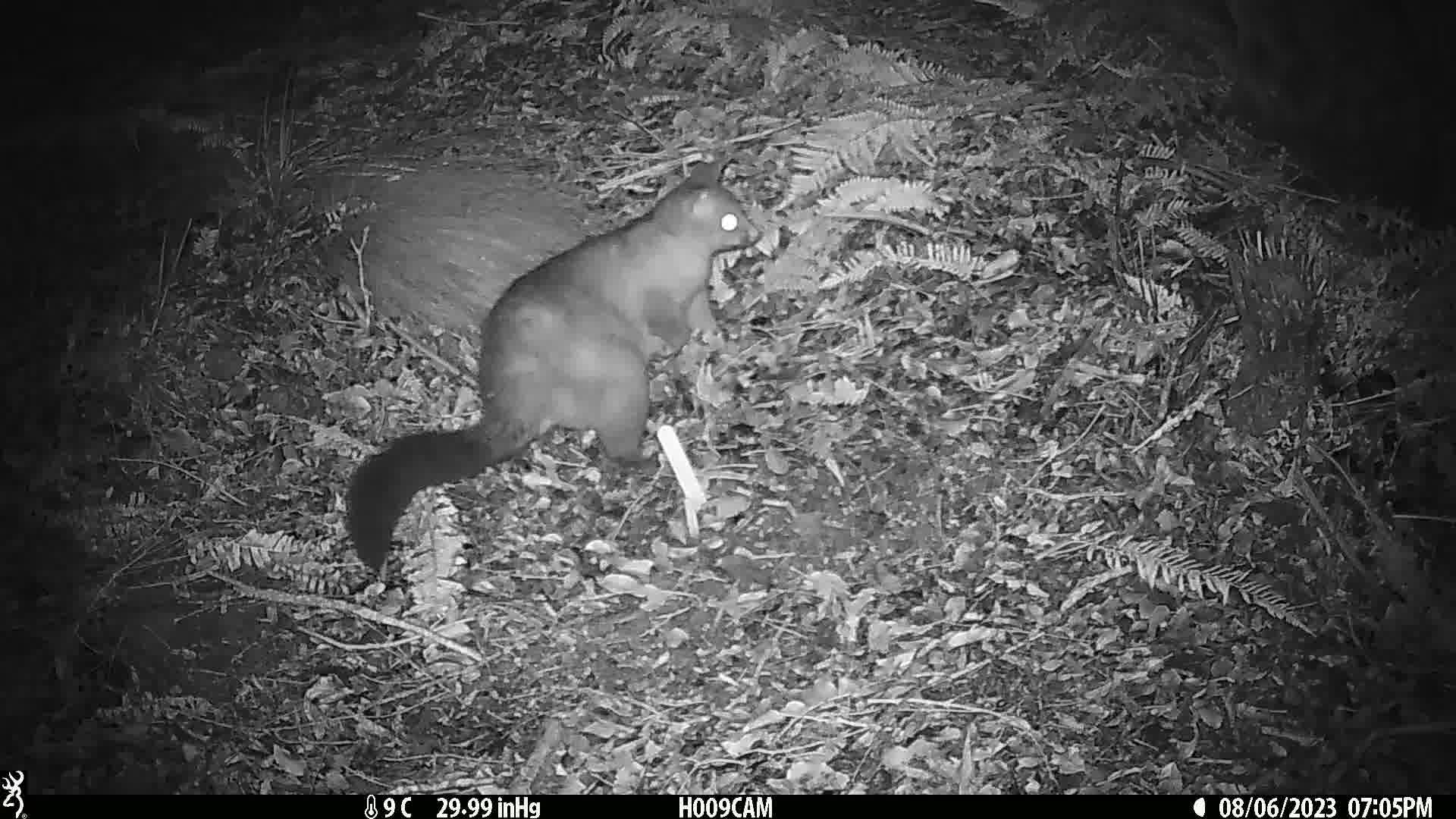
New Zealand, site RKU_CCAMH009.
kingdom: Animalia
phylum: Chordata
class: Mammalia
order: Diprotodontia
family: Phalangeridae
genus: Trichosurus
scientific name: Trichosurus vulpecula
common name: common brushtail possum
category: possum